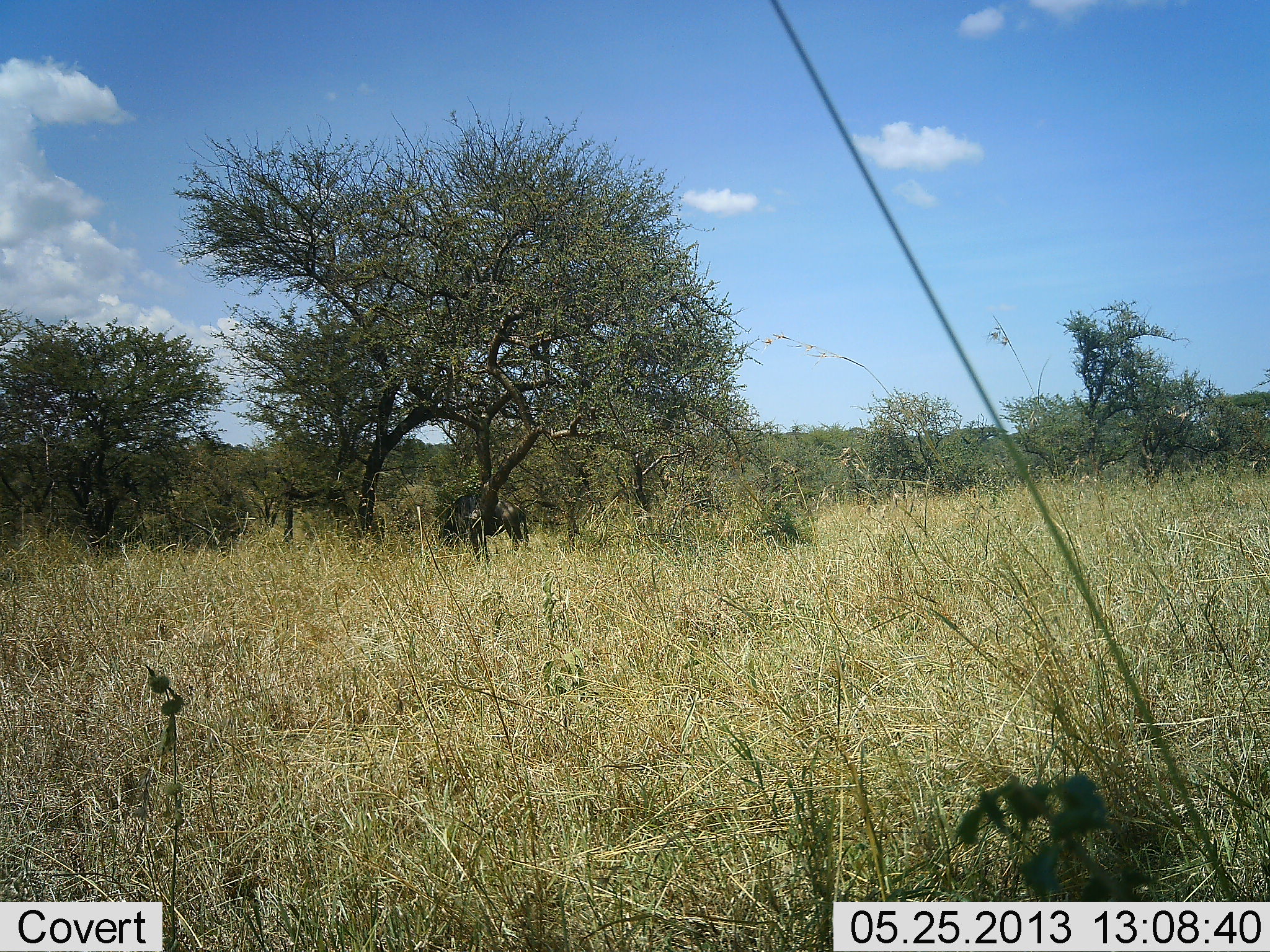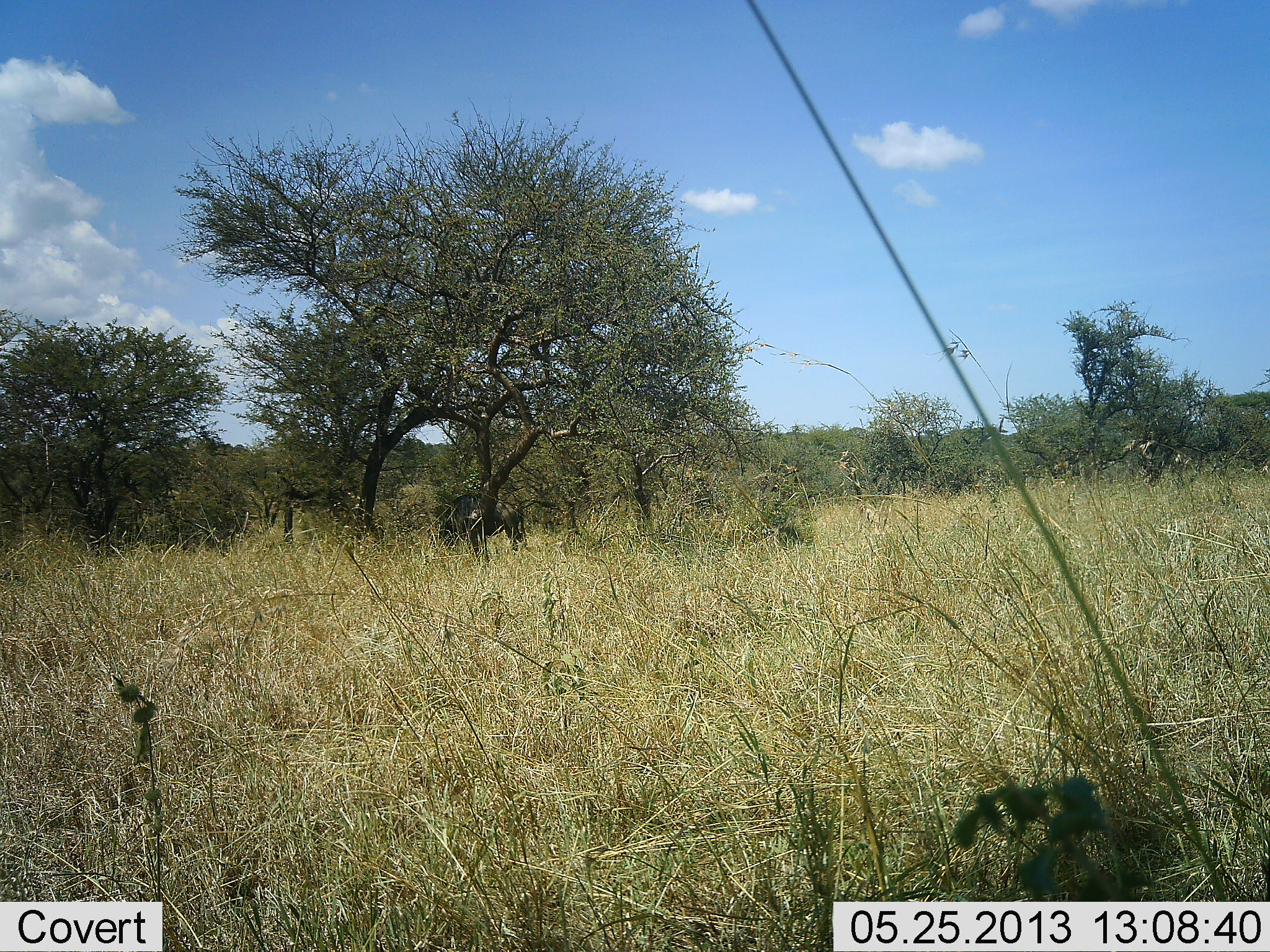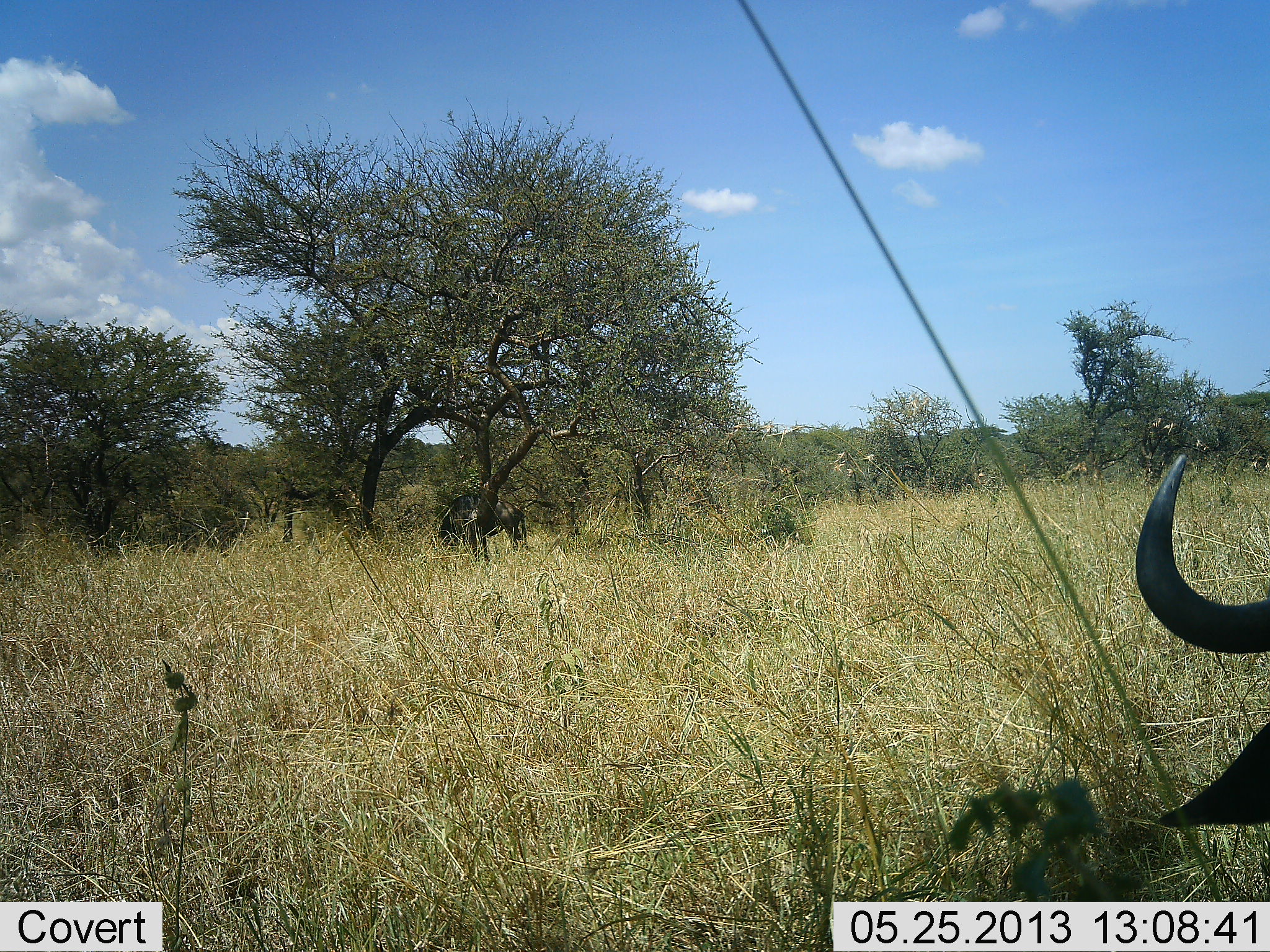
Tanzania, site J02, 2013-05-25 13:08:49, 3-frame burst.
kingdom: Animalia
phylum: Chordata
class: Mammalia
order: Artiodactyla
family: Bovidae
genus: Connochaetes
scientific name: Connochaetes taurinus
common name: blue wildebeest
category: wildebeest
Wildebeest (blue wildebeest) (Connochaetes taurinus), count 2. Behavior (volunteer vote fractions): standing 70%, resting 0%, moving 60%, interacting 0%. Young present (vote fraction): 0%. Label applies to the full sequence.